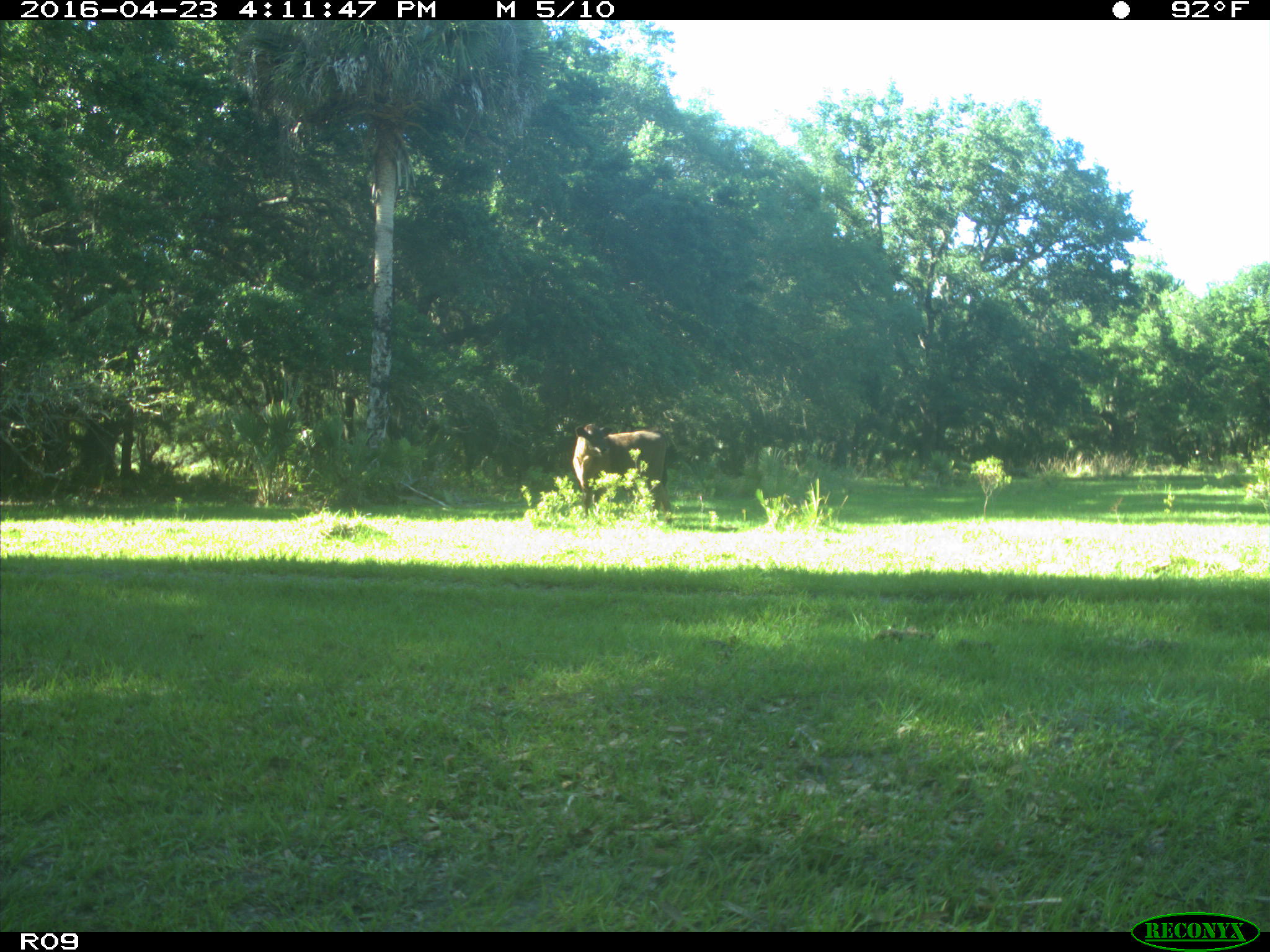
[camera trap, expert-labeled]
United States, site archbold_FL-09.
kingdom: Animalia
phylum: Chordata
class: Mammalia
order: Artiodactyla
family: Bovidae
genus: Bos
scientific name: Bos taurus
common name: domestic cow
Bos taurus (domestic cow).